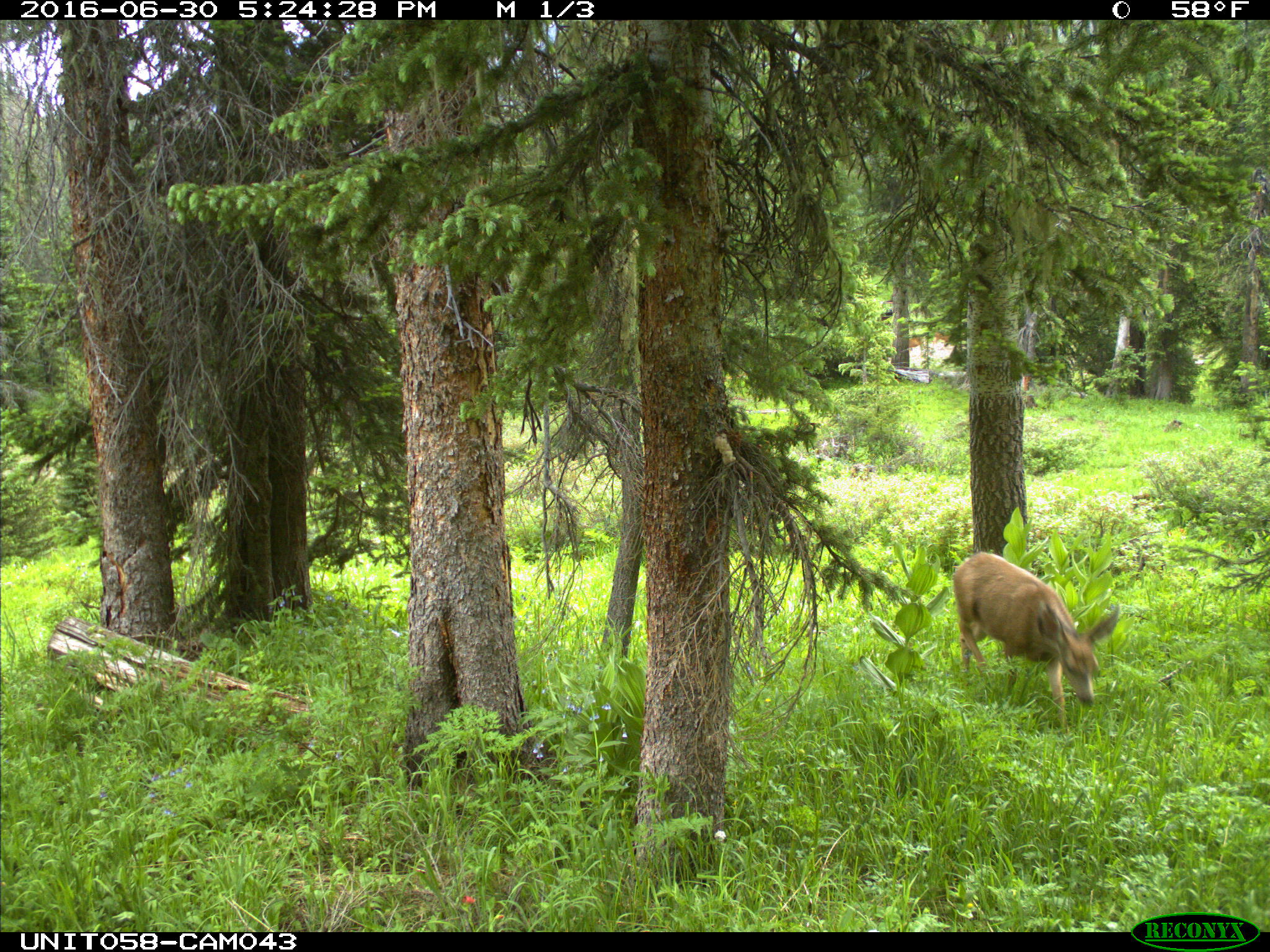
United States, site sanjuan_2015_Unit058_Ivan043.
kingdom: Animalia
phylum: Chordata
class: Mammalia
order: Artiodactyla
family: Cervidae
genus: Odocoileus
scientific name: Odocoileus hemionus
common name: mule deer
Odocoileus hemionus (mule deer).